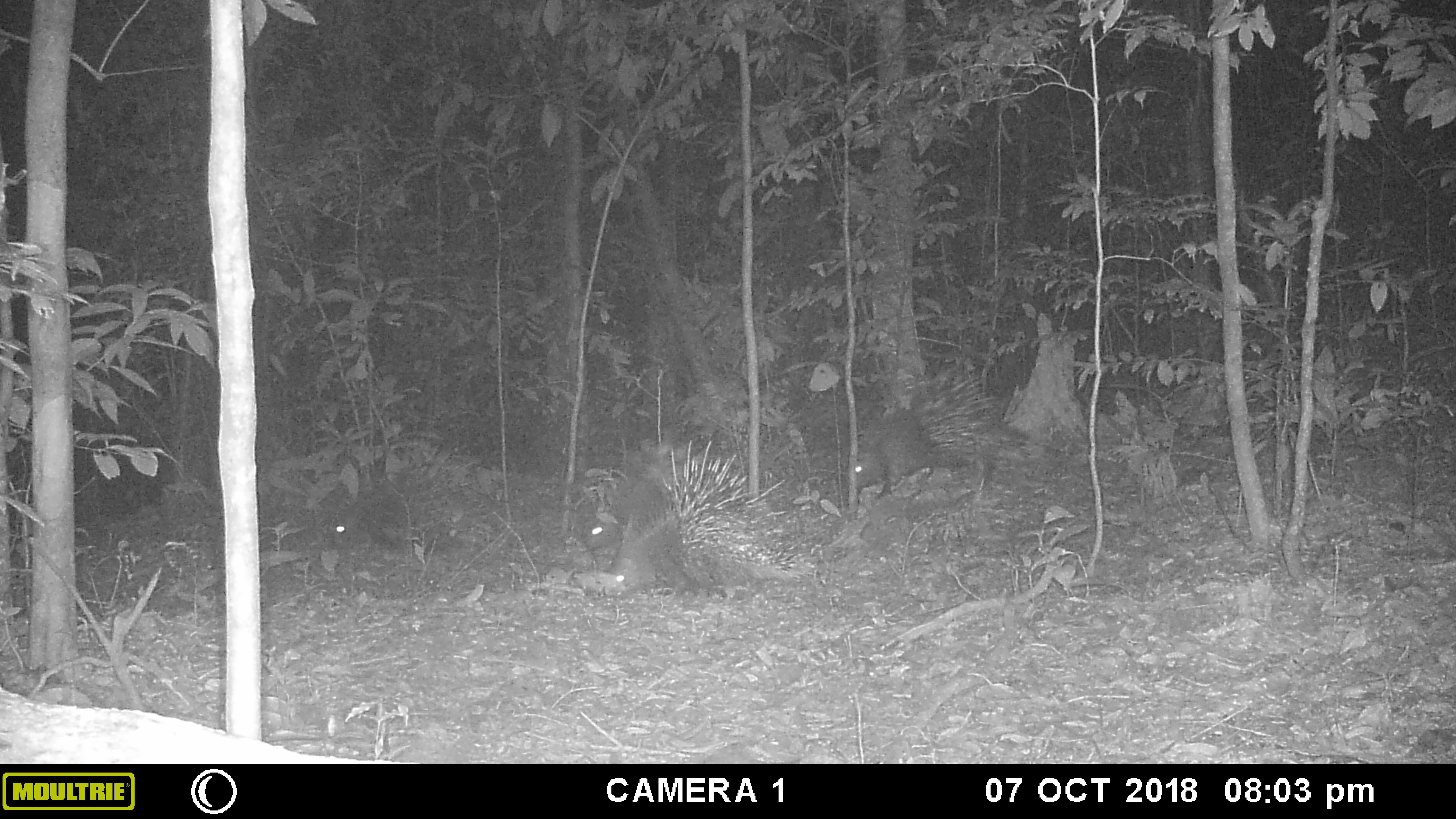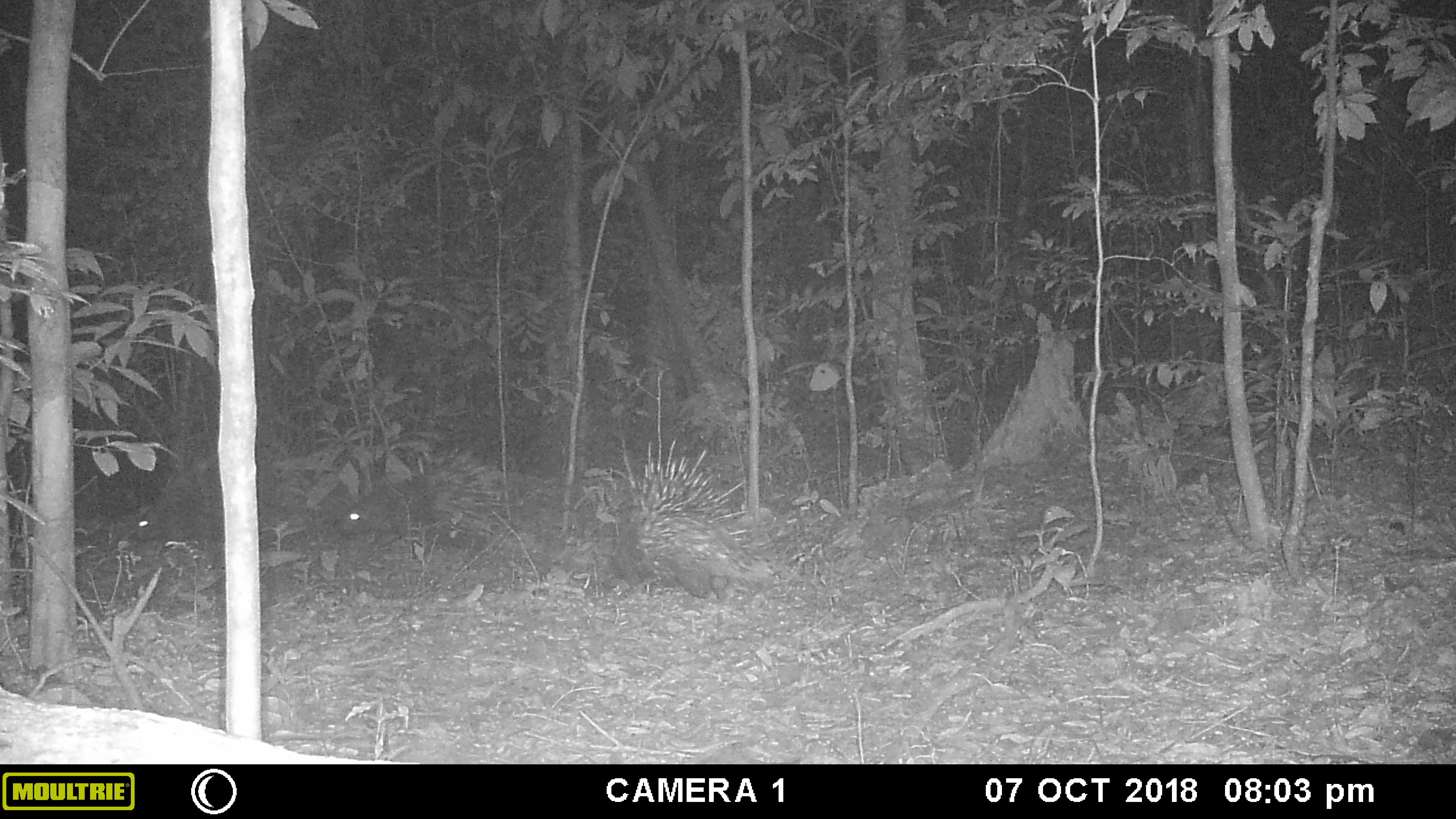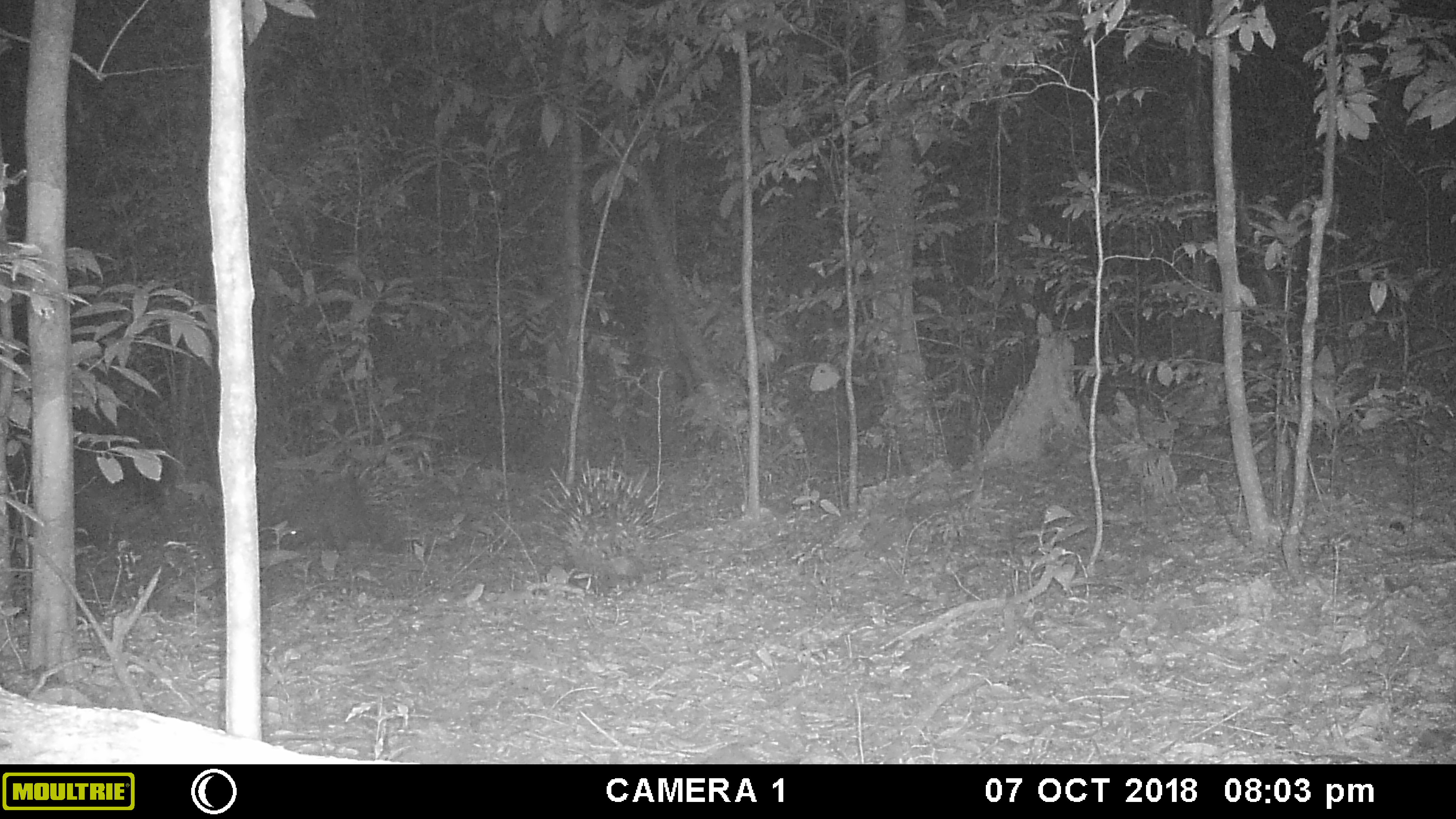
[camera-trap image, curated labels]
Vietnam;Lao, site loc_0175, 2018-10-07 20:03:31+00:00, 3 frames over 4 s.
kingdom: Animalia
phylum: Chordata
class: Mammalia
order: Rodentia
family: Hystricidae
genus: Hystrix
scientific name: Hystrix brachyura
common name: malayan porcupine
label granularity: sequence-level